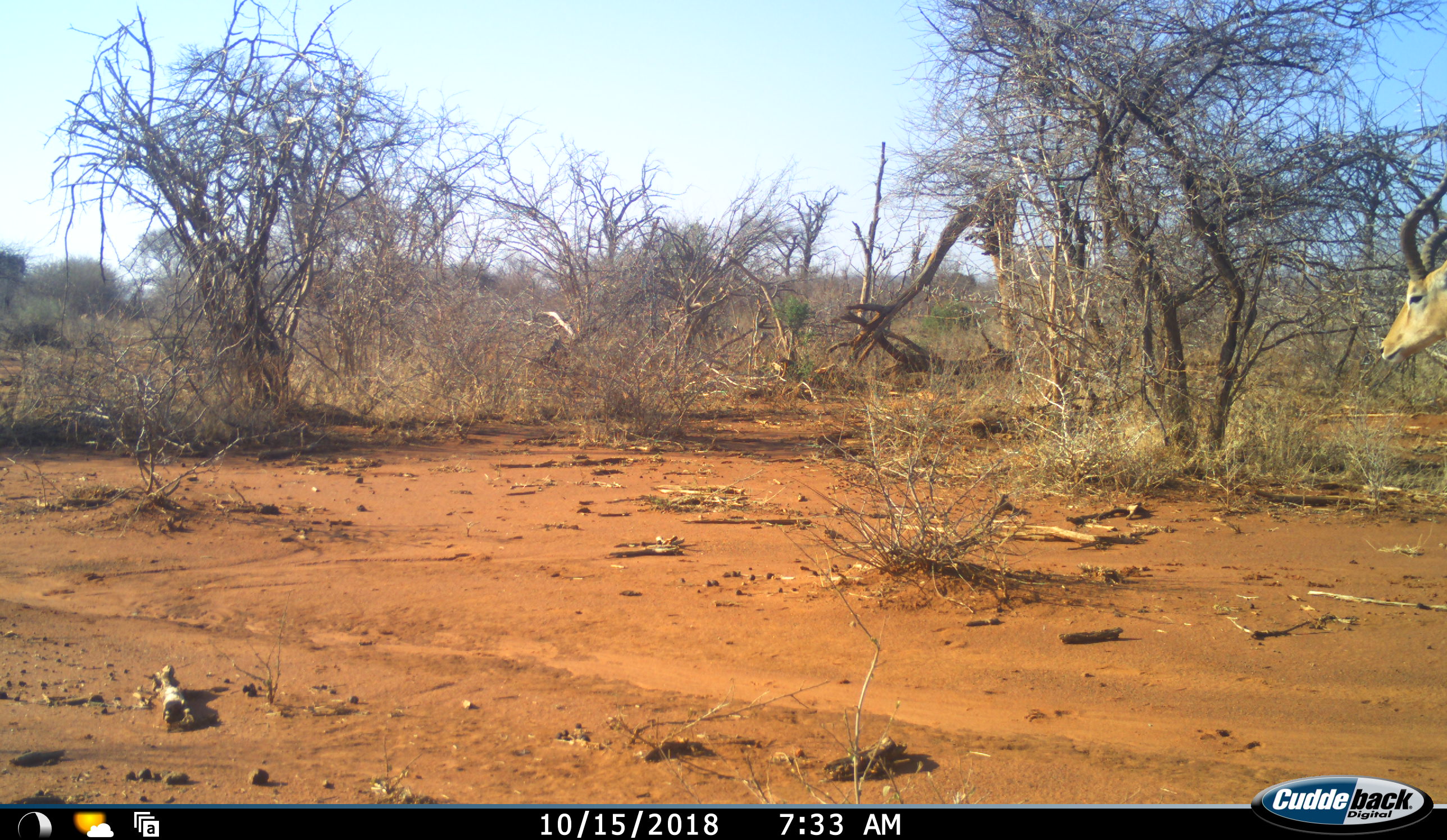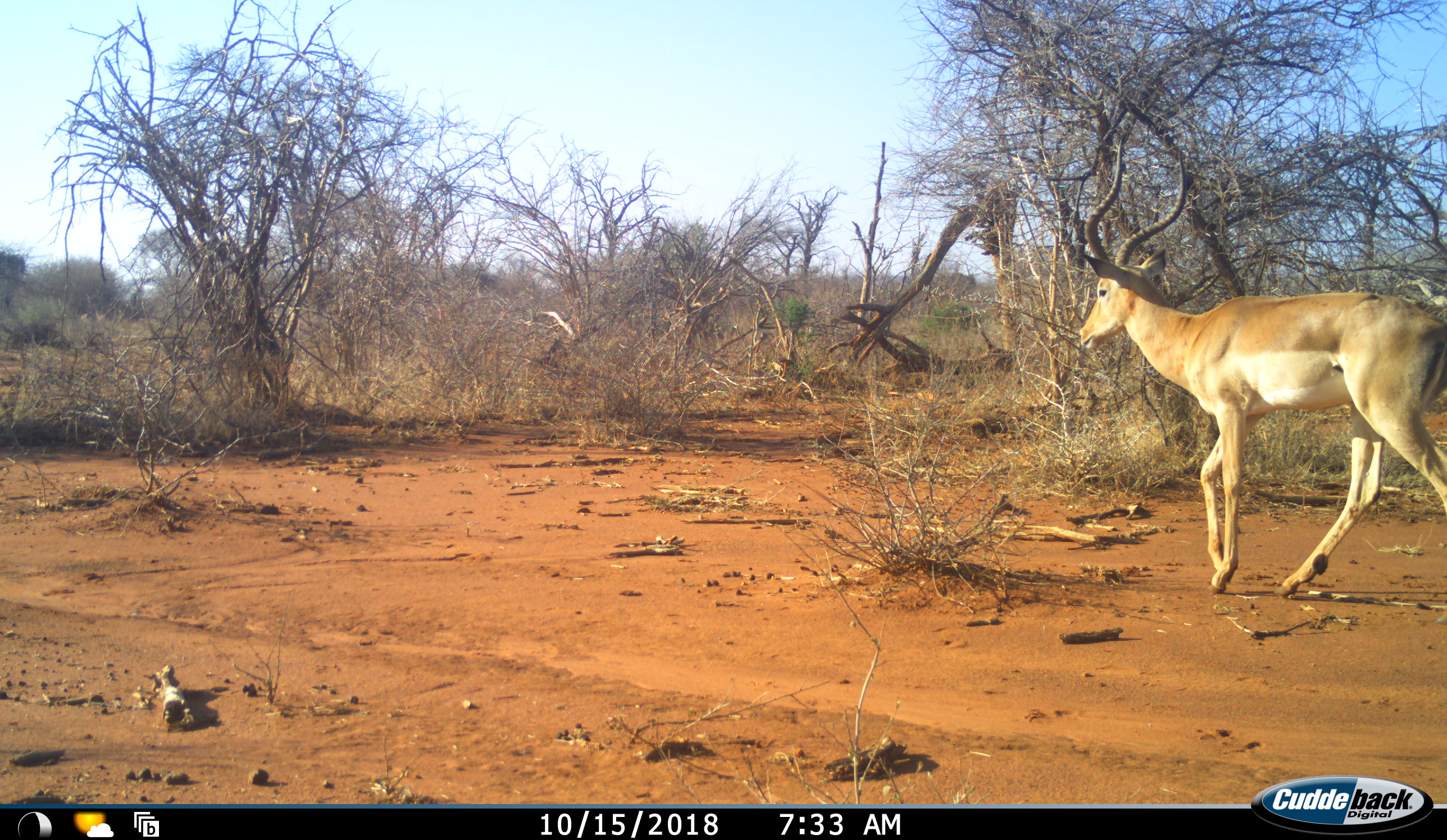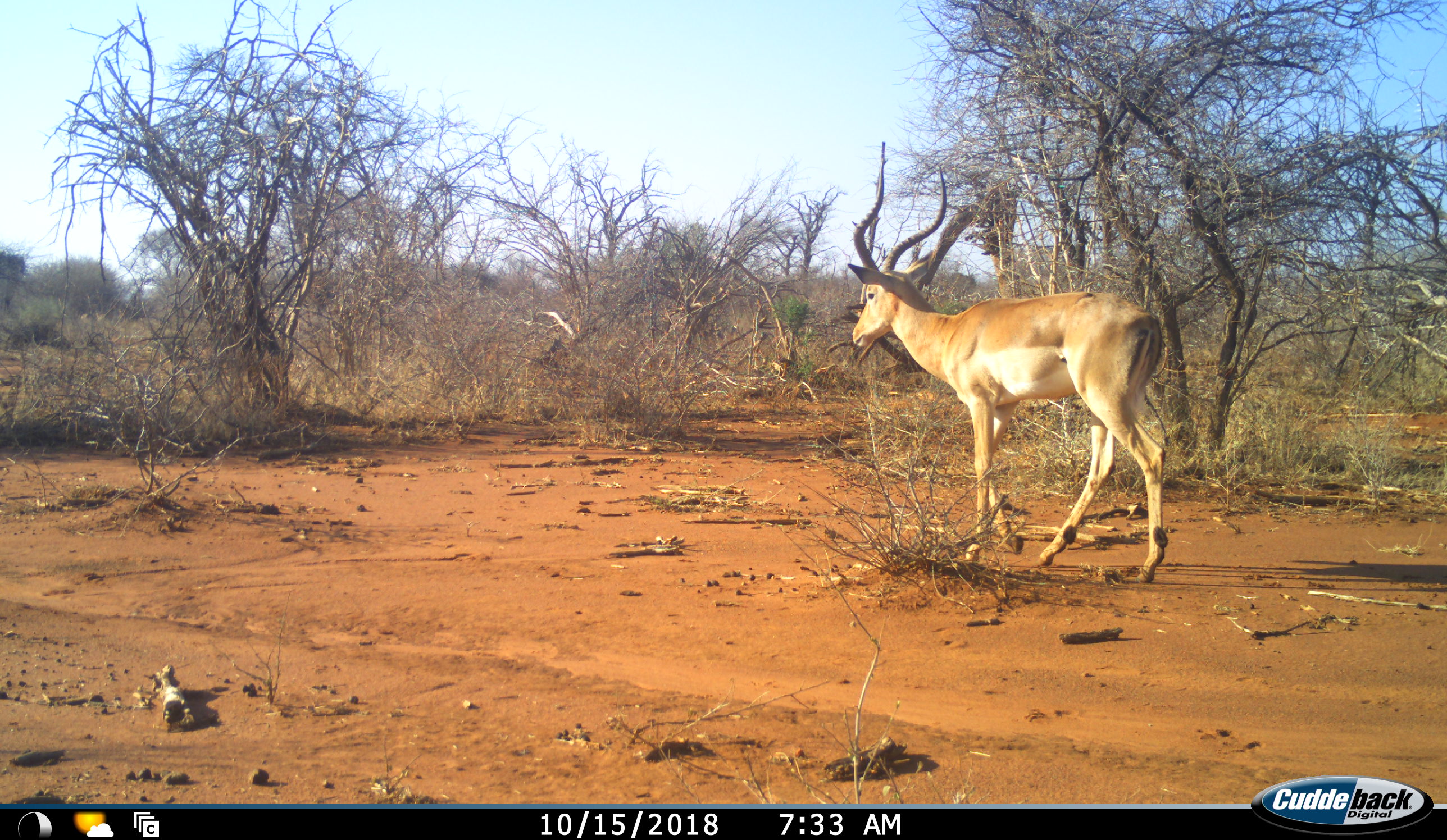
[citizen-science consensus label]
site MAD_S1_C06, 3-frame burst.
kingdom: Animalia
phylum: Chordata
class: Mammalia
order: Artiodactyla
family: Bovidae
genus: Aepyceros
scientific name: Aepyceros melampus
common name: impala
Impala (Aepyceros melampus), count 1. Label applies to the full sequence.